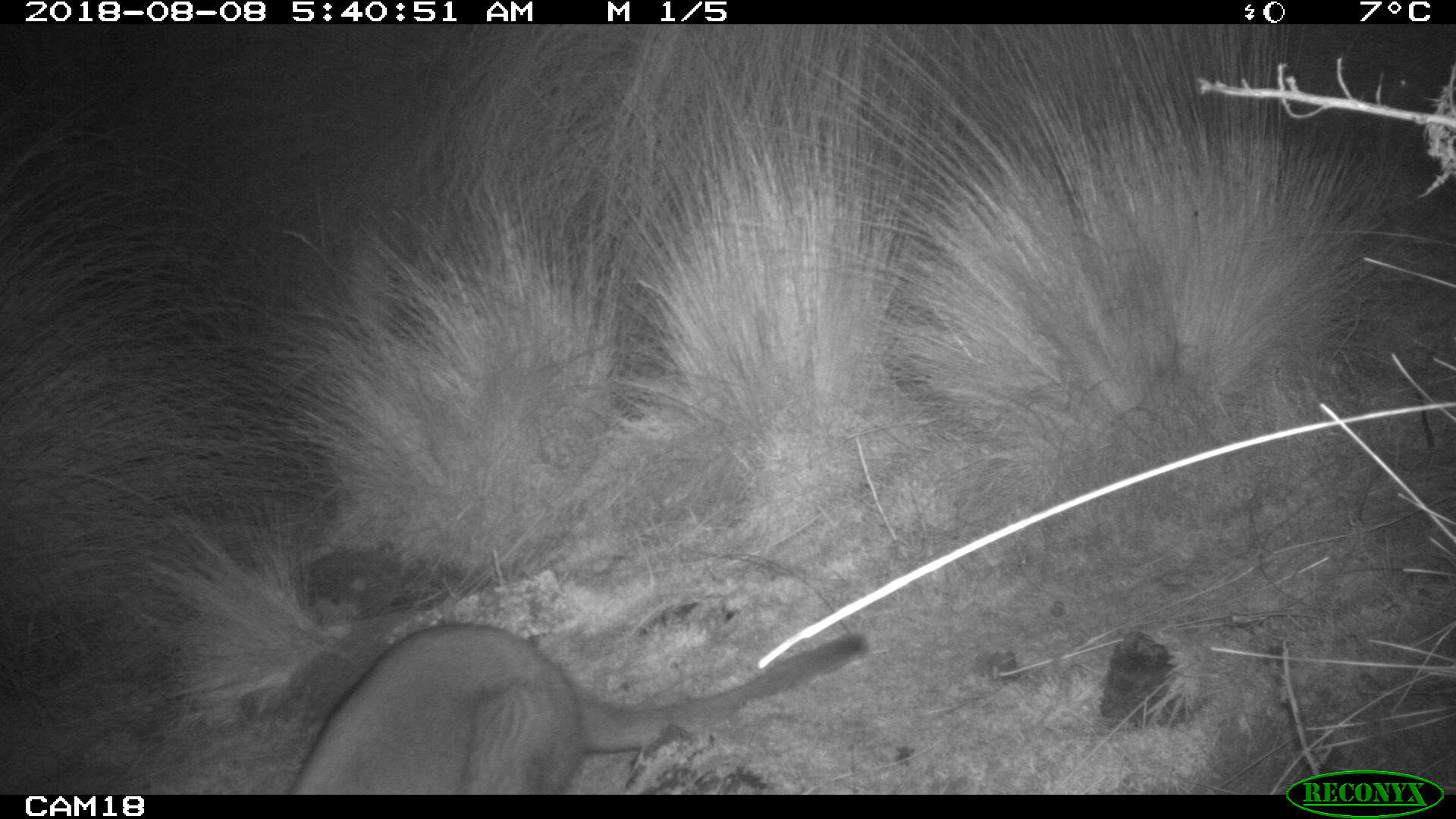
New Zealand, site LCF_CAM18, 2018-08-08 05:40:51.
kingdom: Animalia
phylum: Chordata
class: Mammalia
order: Diprotodontia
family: Macropodidae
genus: Notamacropus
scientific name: Notamacropus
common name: wallaby